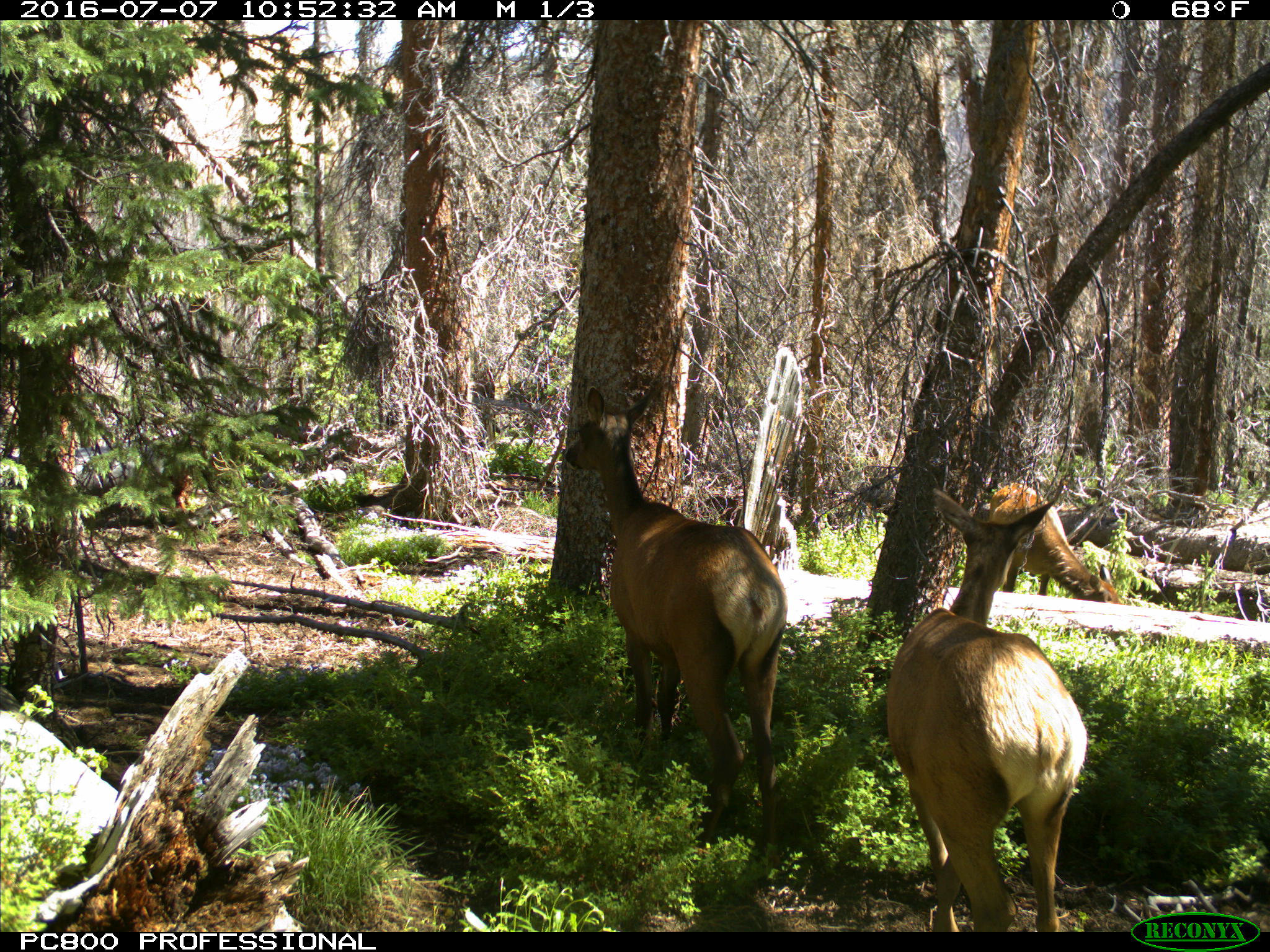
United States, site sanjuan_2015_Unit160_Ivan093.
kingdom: Animalia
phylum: Chordata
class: Mammalia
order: Artiodactyla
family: Cervidae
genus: Cervus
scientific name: Cervus elaphus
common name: red deer